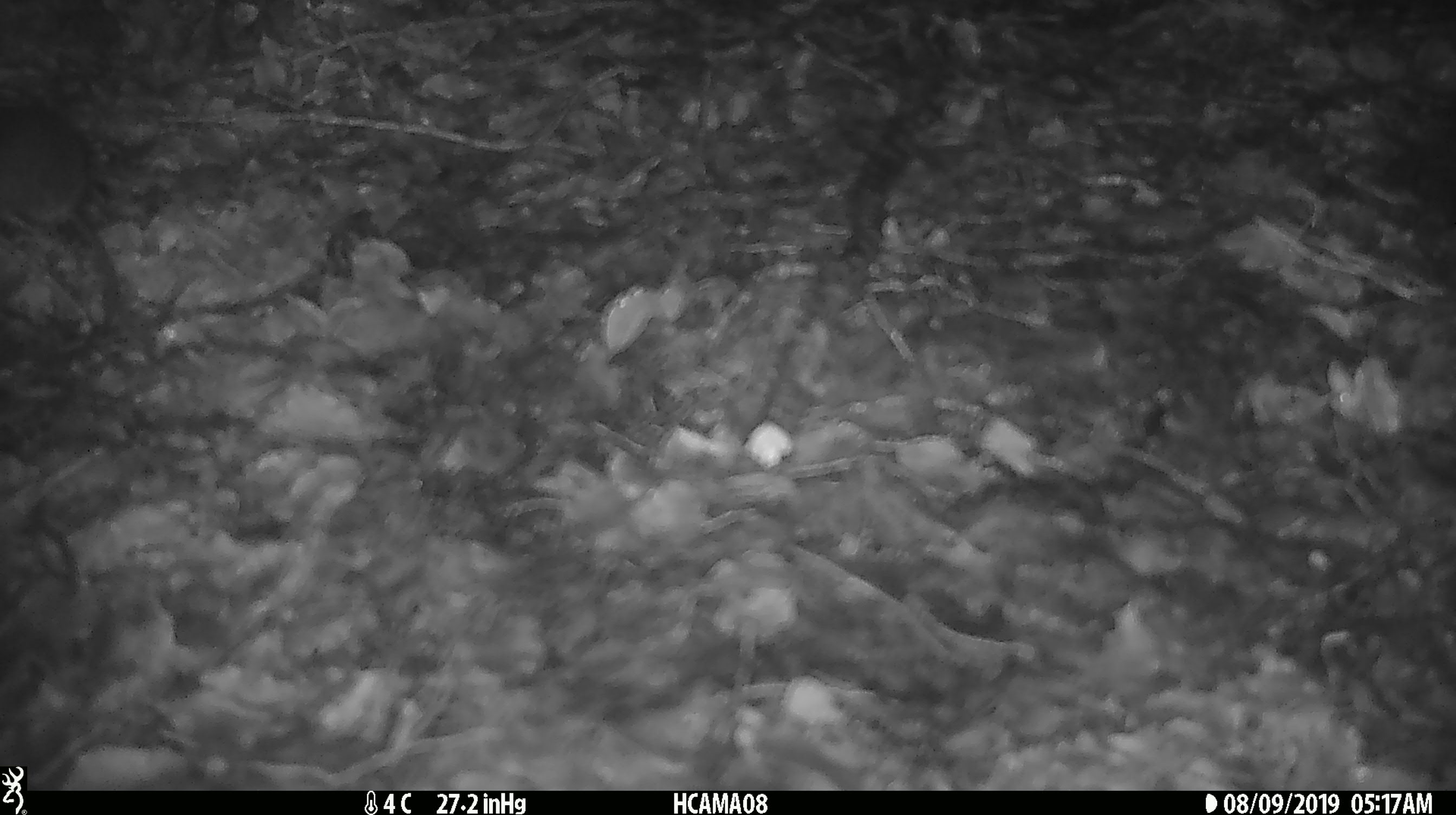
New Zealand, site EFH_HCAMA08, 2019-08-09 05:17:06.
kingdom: Animalia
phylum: Chordata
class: Mammalia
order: Rodentia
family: Muridae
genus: Mus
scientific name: Mus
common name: mouse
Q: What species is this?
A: Mouse (Mus).